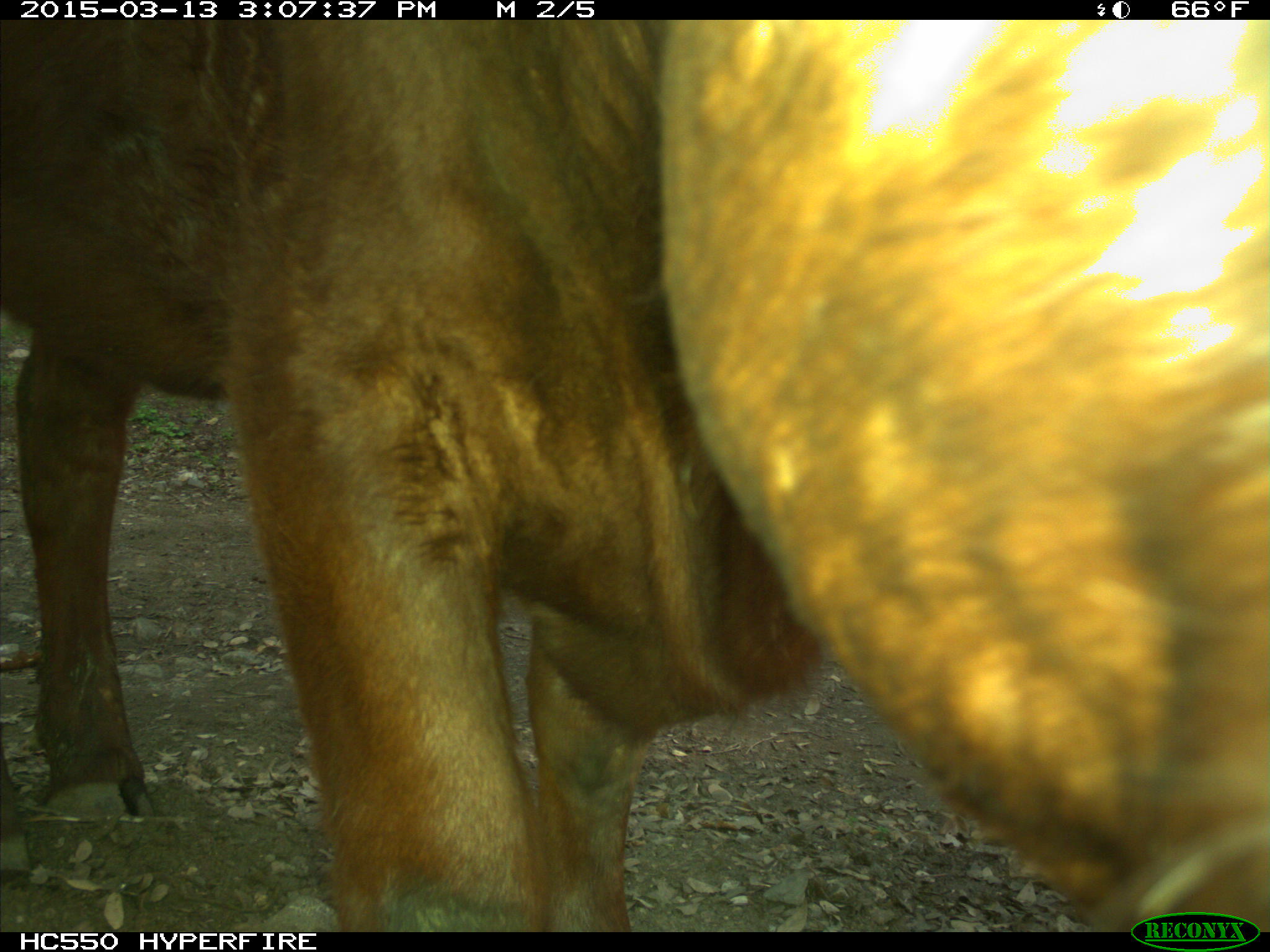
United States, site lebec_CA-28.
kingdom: Animalia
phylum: Chordata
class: Mammalia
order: Artiodactyla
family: Bovidae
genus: Bos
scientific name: Bos taurus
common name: domestic cow